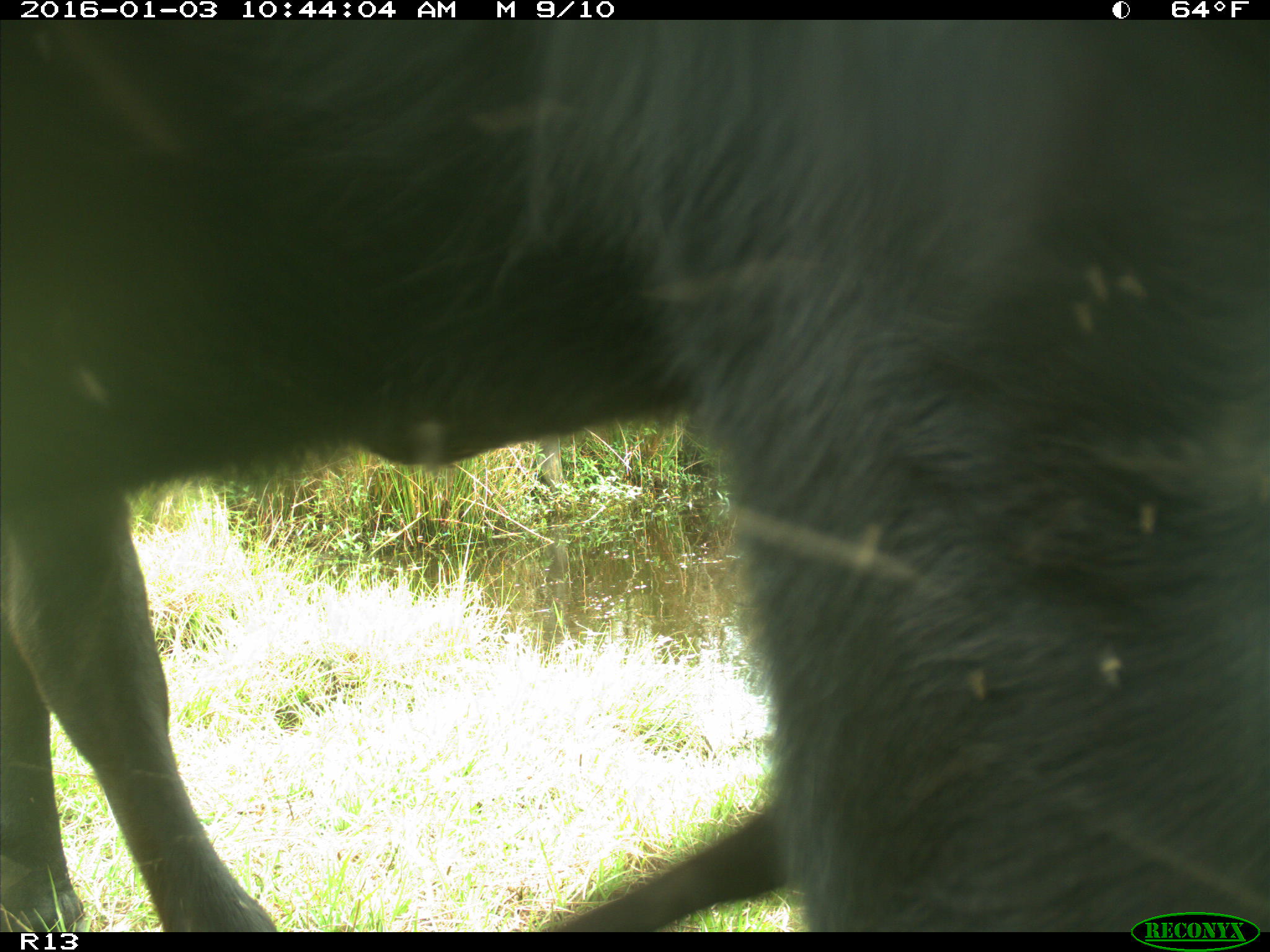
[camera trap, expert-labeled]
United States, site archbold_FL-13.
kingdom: Animalia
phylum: Chordata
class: Mammalia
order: Artiodactyla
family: Bovidae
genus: Bos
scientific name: Bos taurus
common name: domestic cow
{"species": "Bos taurus (domestic cow)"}